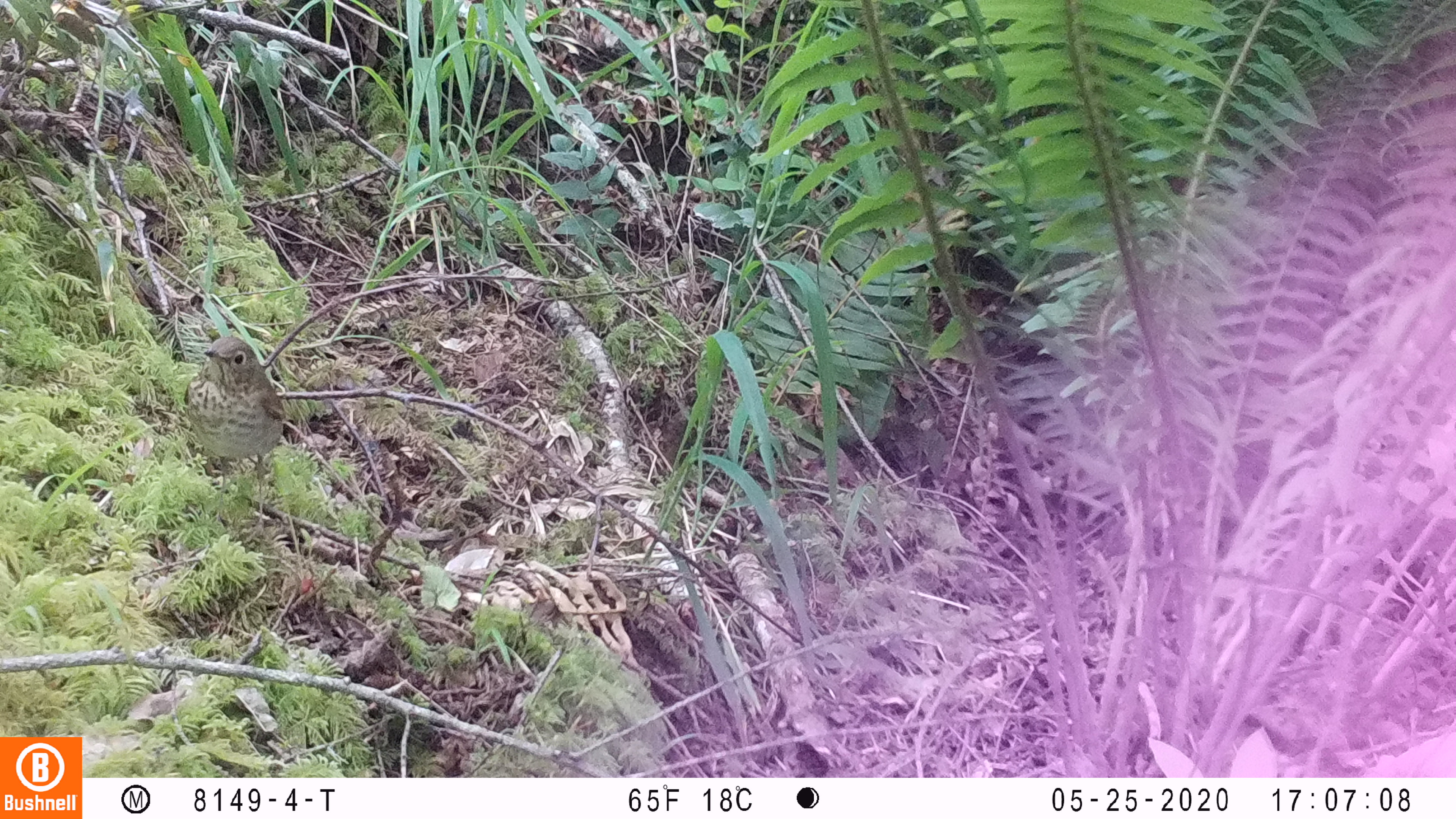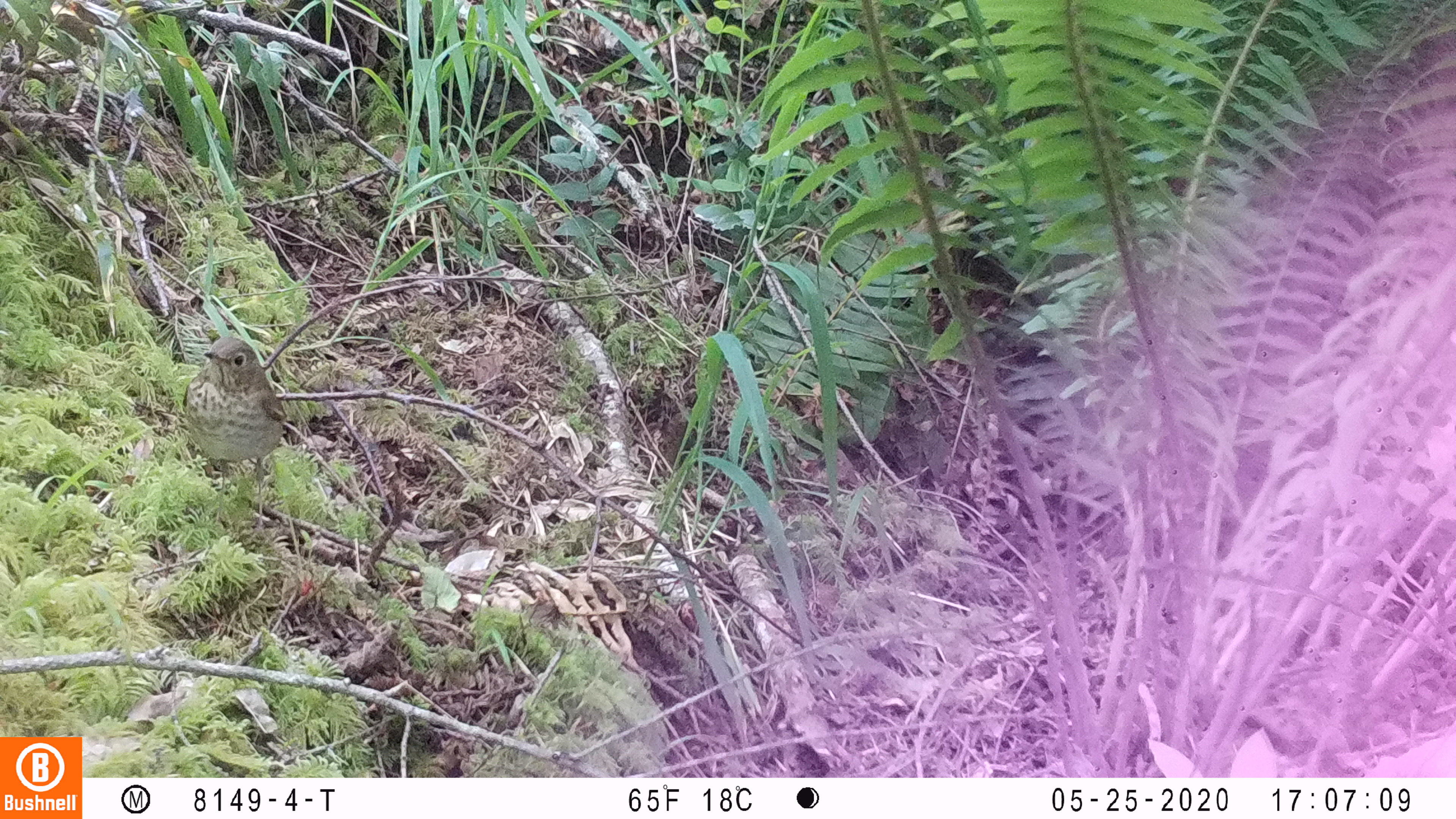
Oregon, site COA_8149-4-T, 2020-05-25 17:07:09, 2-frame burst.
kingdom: Animalia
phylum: Chordata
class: Aves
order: Passeriformes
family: Turdidae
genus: Catharus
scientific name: Catharus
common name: brown thrushes and nightingale-thrushes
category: catharus species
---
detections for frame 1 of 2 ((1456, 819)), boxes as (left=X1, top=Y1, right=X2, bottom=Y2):
catharus species: (left=175, top=329, right=297, bottom=483); (left=293, top=26, right=297, bottom=85)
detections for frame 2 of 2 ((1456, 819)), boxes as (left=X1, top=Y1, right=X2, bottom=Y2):
catharus species: (left=168, top=335, right=295, bottom=489)